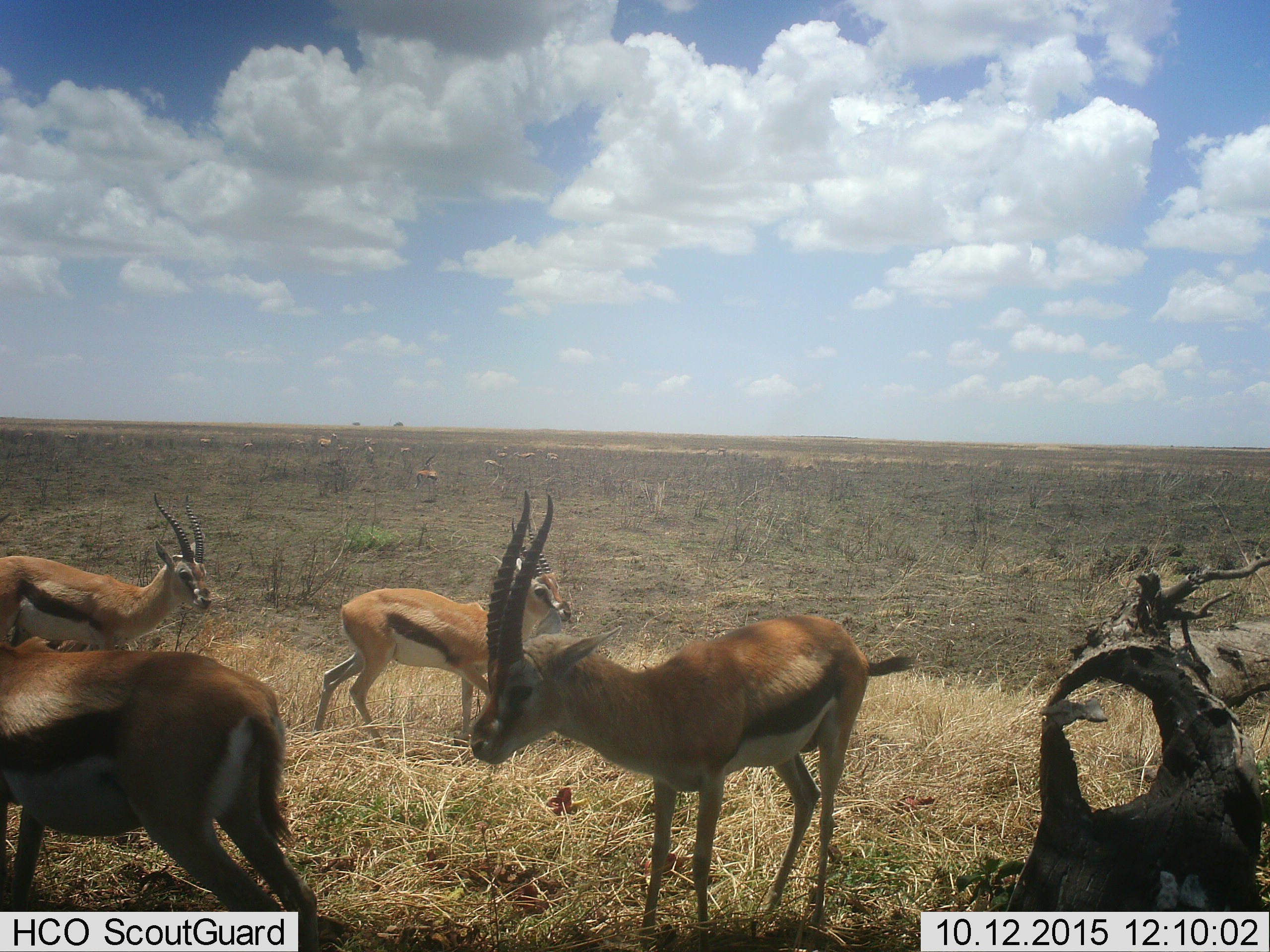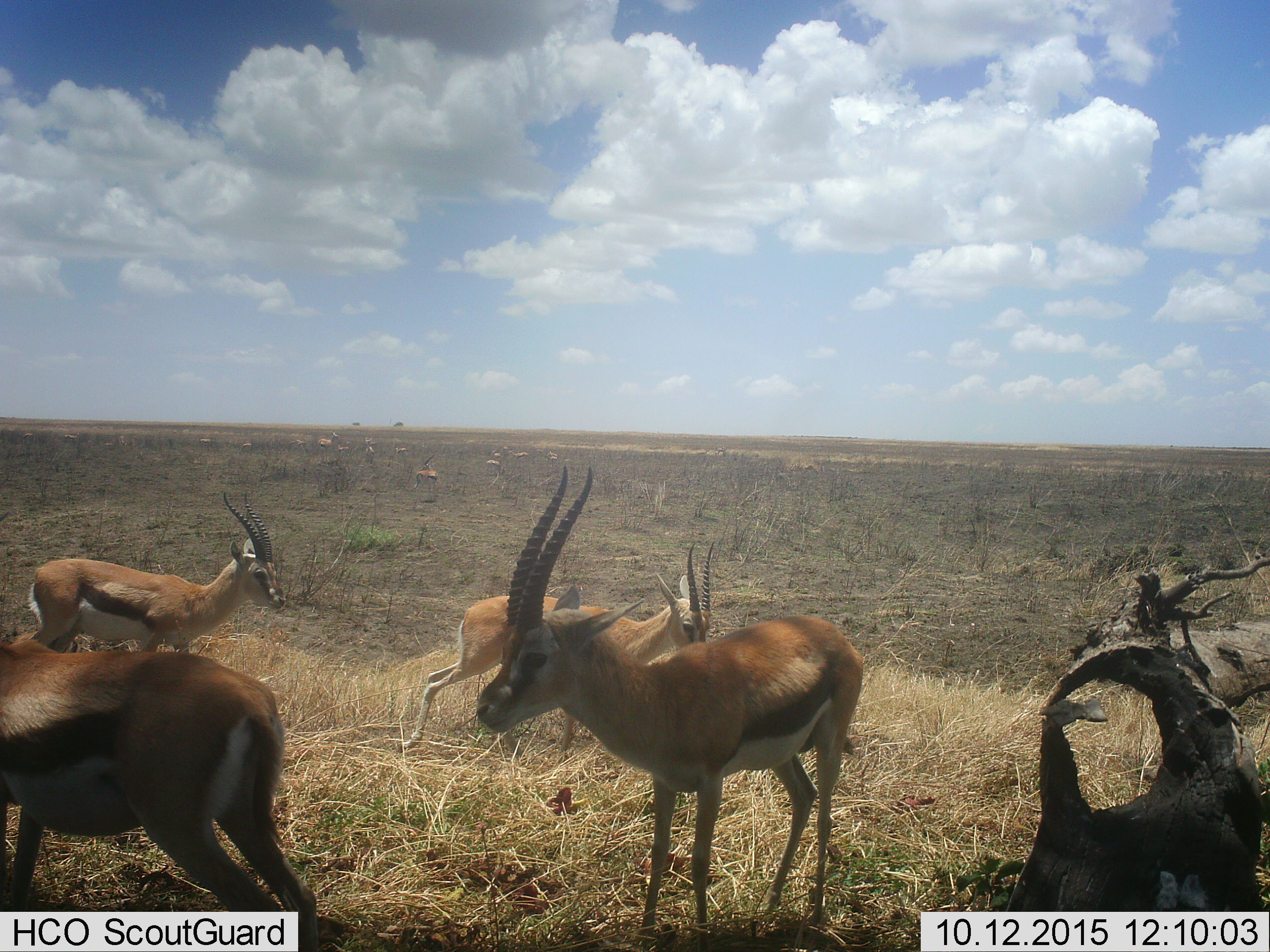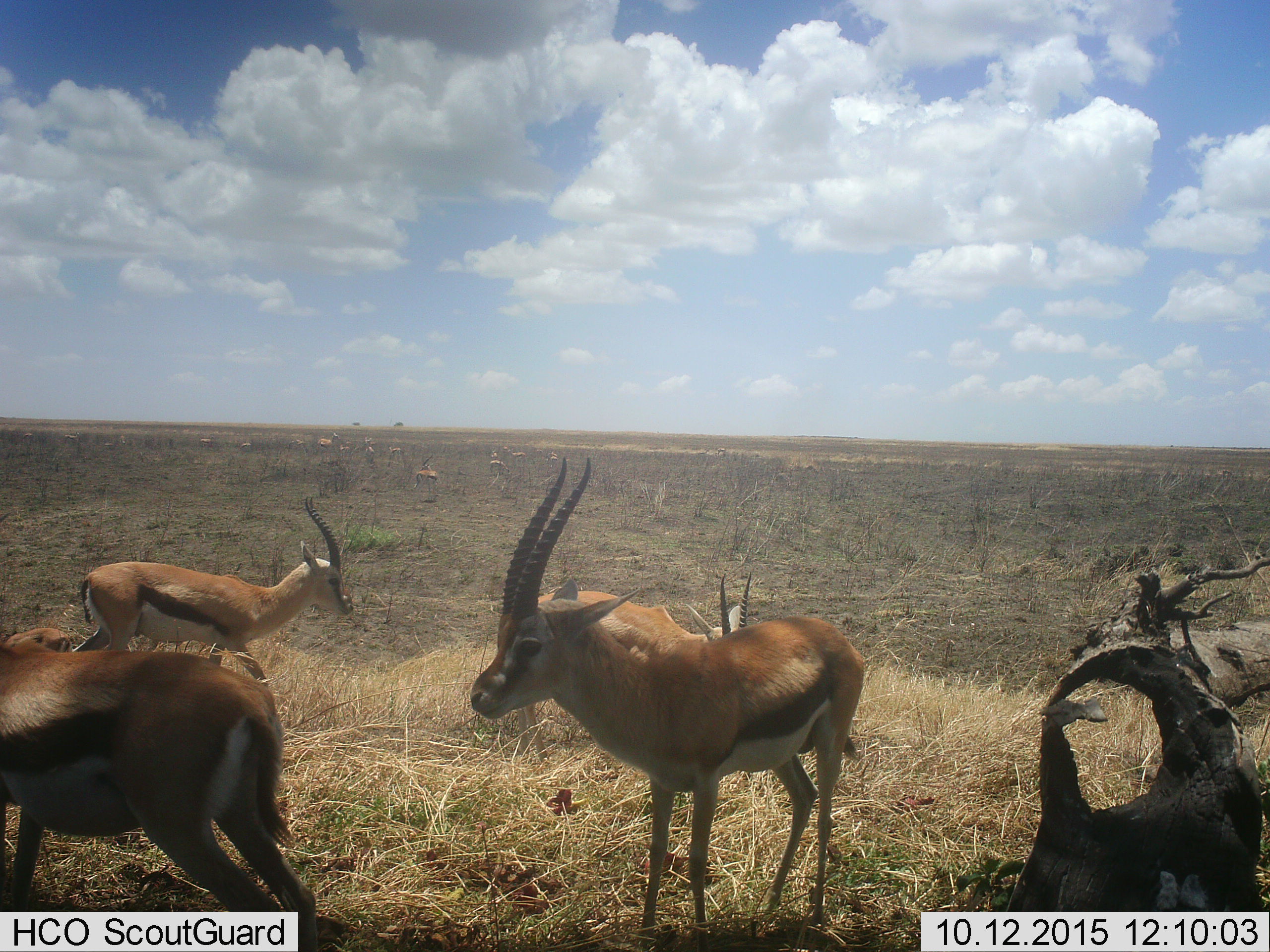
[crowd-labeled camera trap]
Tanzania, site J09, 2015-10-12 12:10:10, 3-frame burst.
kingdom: Animalia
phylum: Chordata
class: Mammalia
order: Artiodactyla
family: Bovidae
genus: Eudorcas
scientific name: Eudorcas thomsonii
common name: thomson's gazelle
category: gazellethomsons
Gazellethomsons (thomson's gazelle) (Eudorcas thomsonii), count 11-50. Behavior (volunteer vote fractions): standing 100%, resting 40%, moving 60%, interacting 10%. Young present (vote fraction): 20%. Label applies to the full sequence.